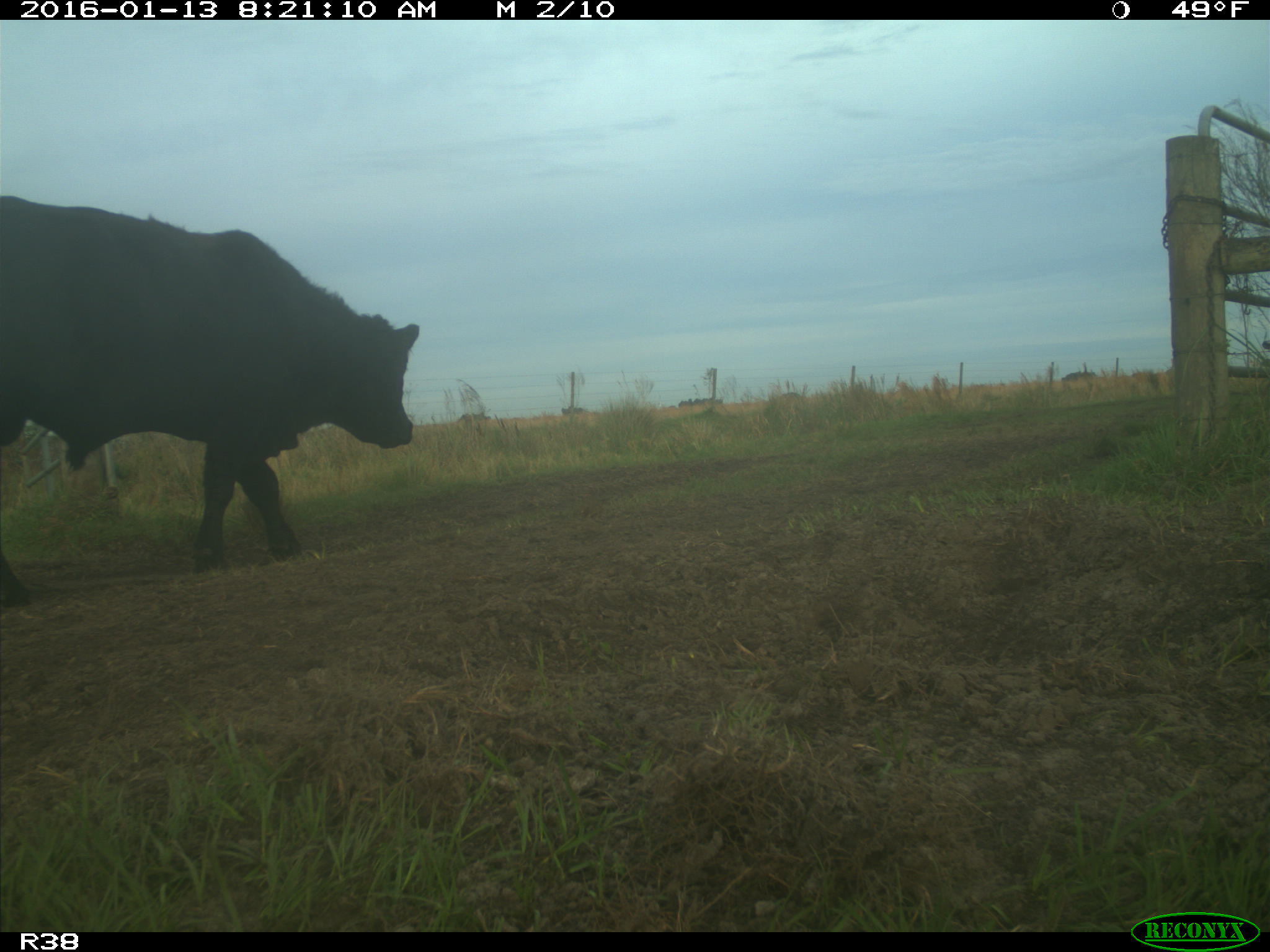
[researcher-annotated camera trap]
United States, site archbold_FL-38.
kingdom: Animalia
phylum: Chordata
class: Mammalia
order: Artiodactyla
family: Bovidae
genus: Bos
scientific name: Bos taurus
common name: domestic cow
Bos taurus (domestic cow).